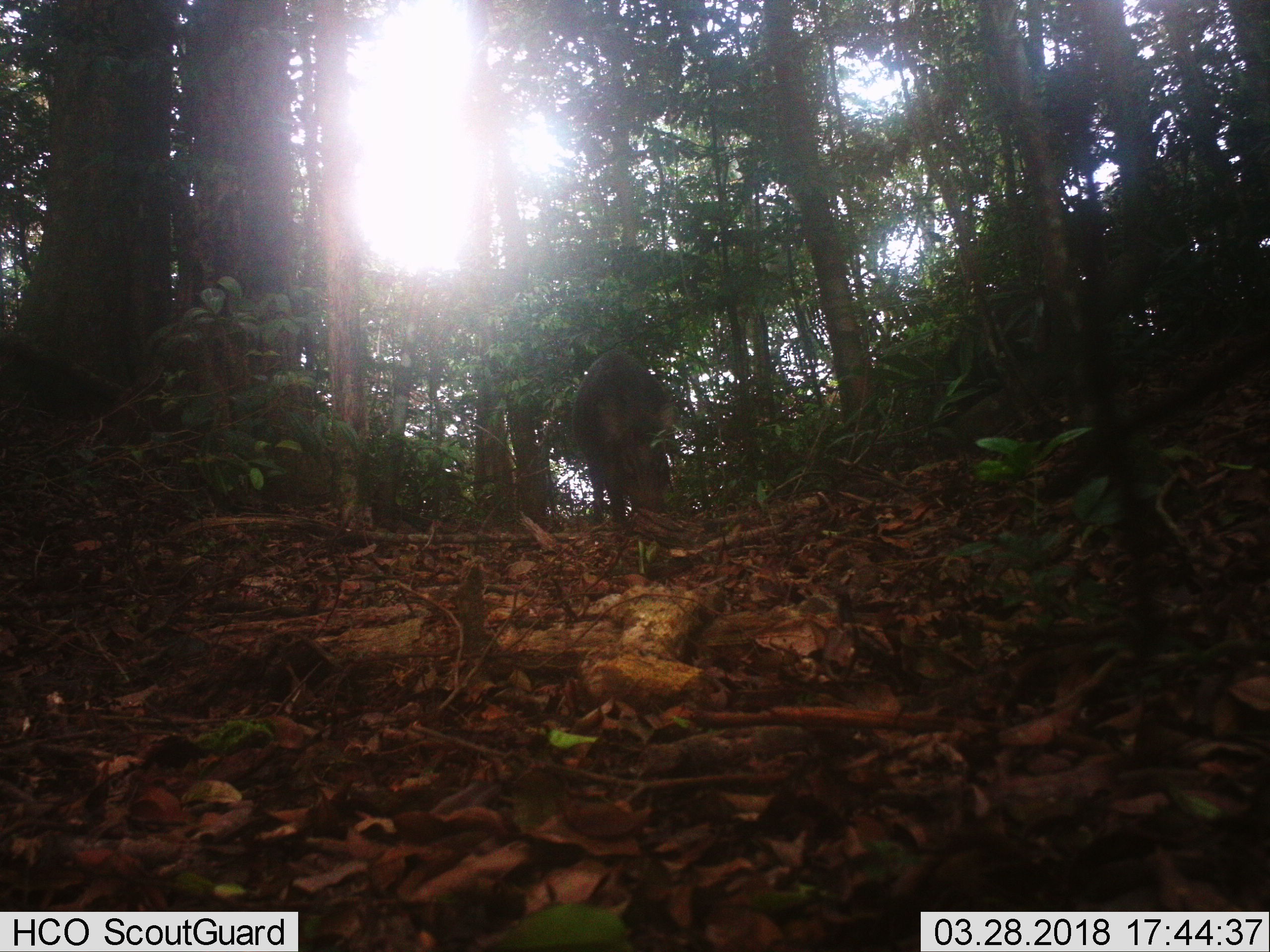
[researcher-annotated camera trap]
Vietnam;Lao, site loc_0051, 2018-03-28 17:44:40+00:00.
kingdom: Animalia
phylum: Chordata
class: Mammalia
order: Artiodactyla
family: Suidae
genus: Sus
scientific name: Sus scrofa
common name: eurasian wild pig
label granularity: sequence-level